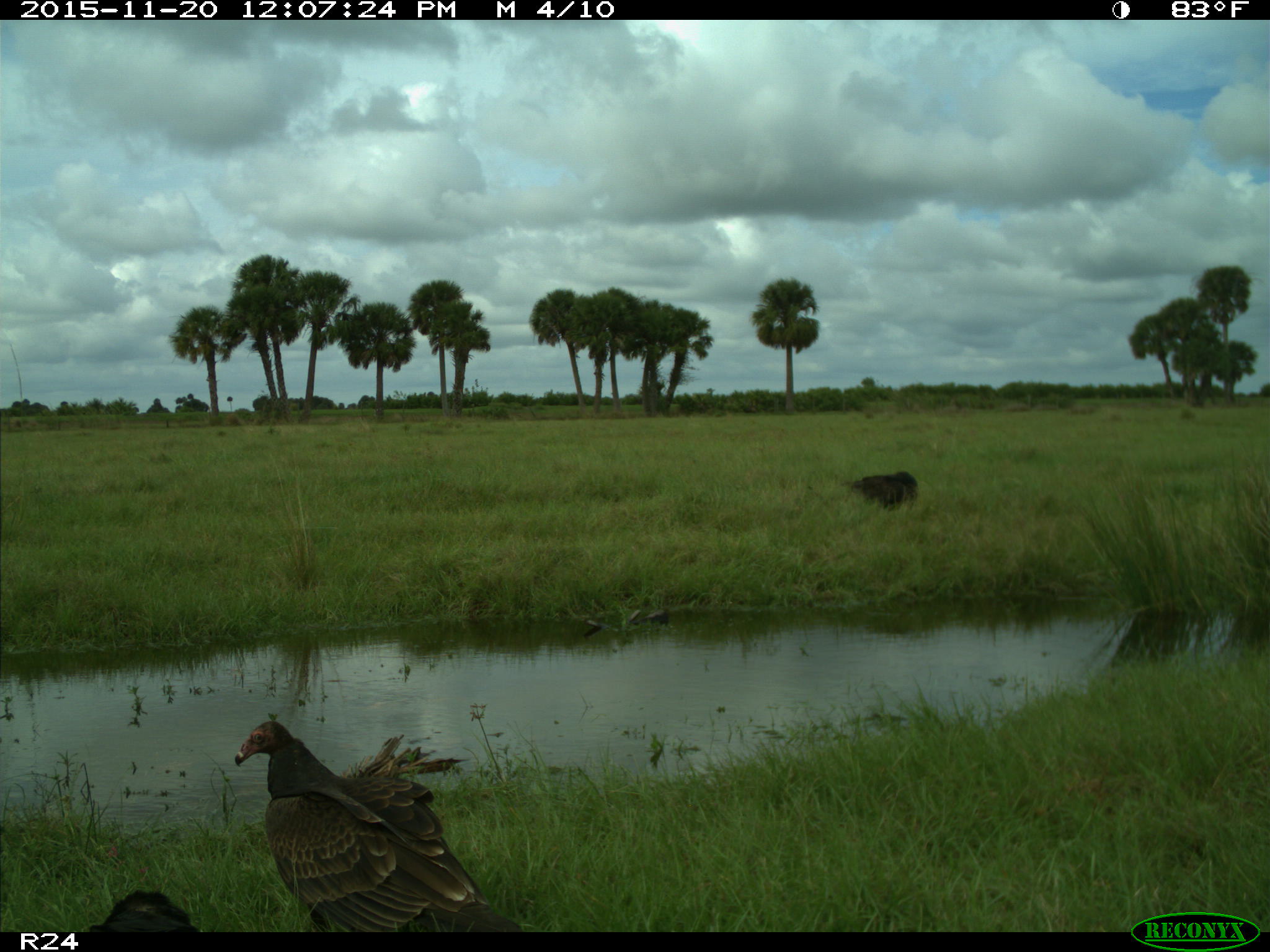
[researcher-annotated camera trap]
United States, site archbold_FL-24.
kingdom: Animalia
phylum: Chordata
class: Aves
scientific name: Aves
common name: birds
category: unidentified bird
Unidentified bird (birds) (Aves).